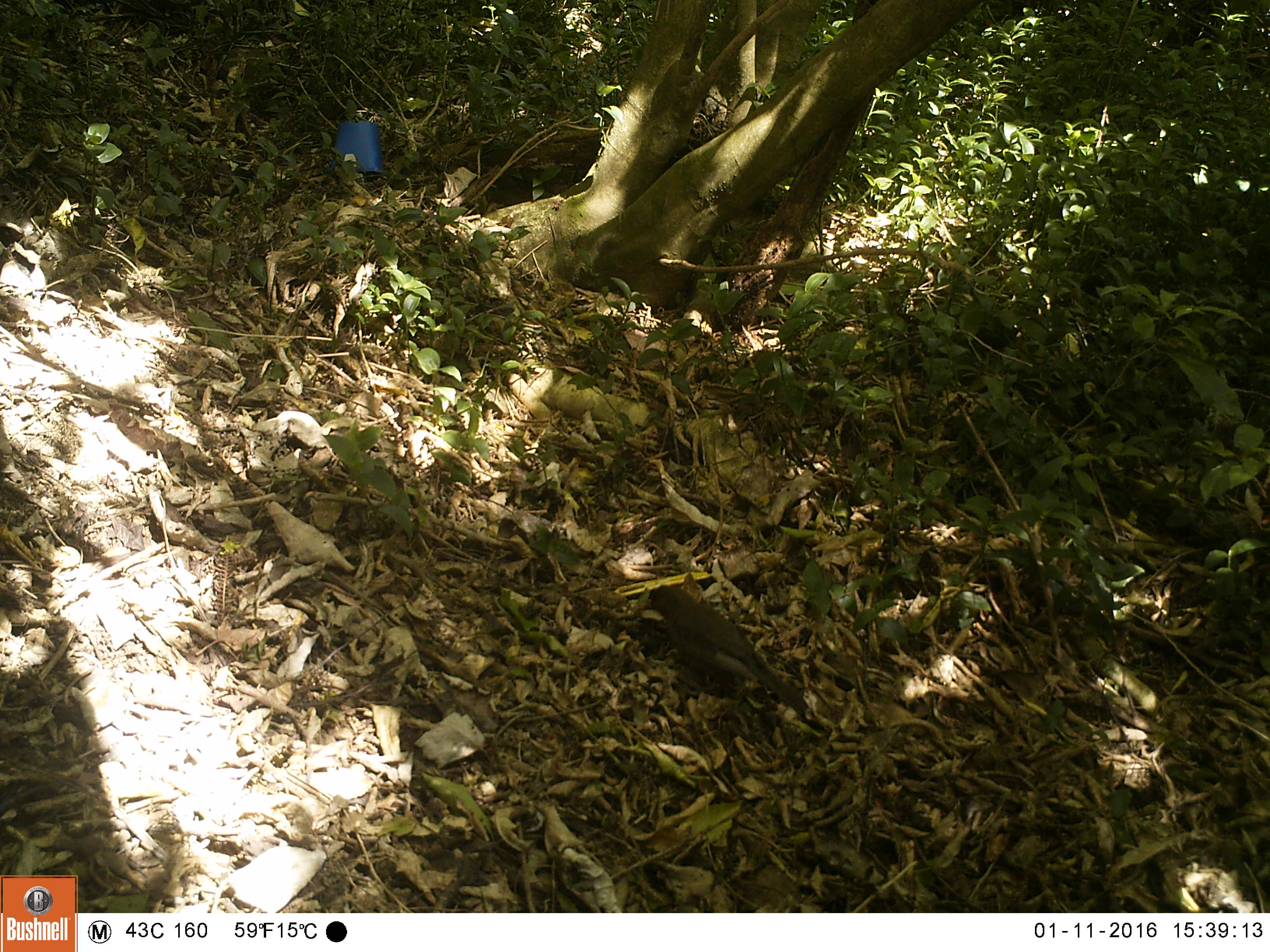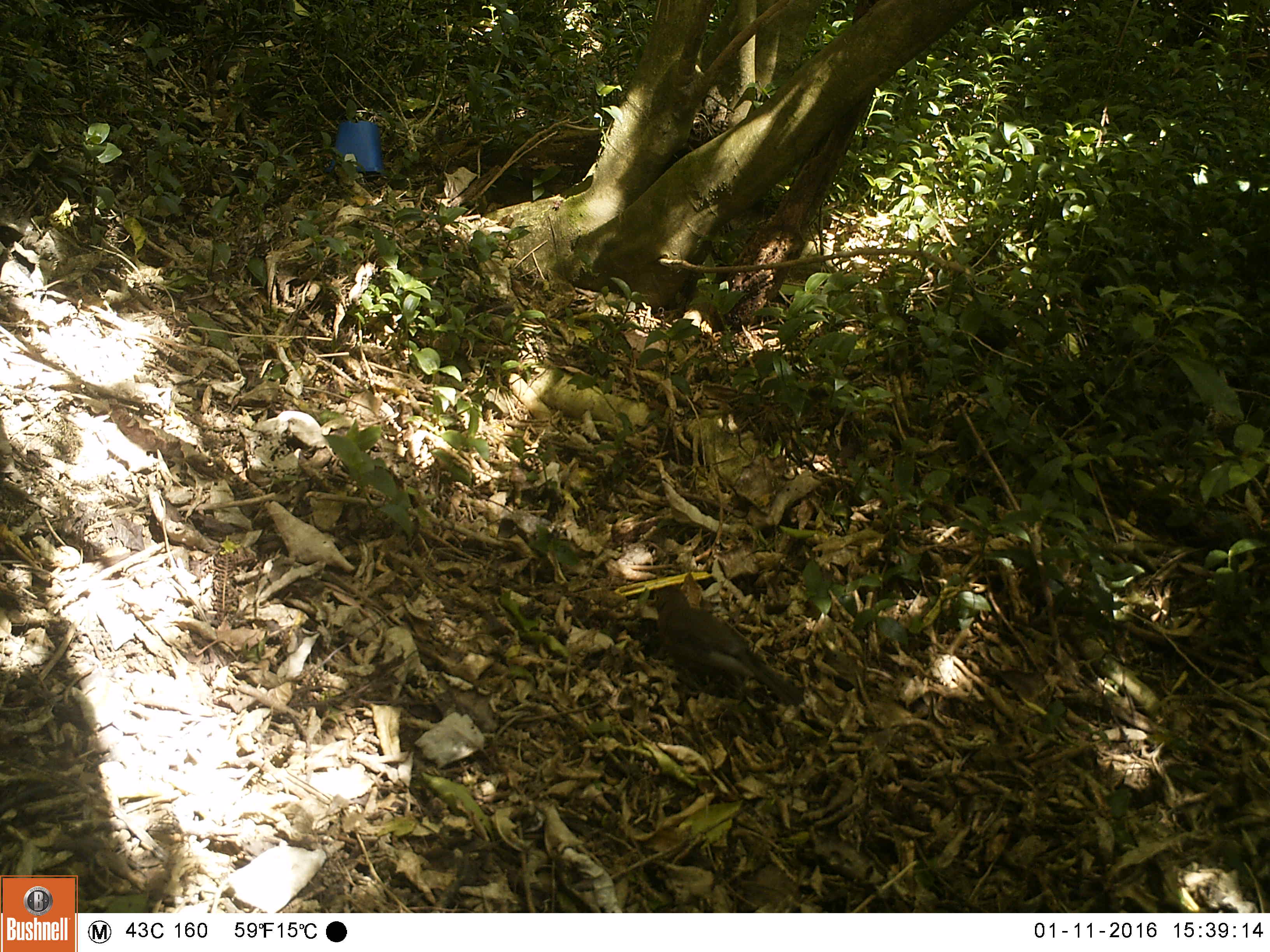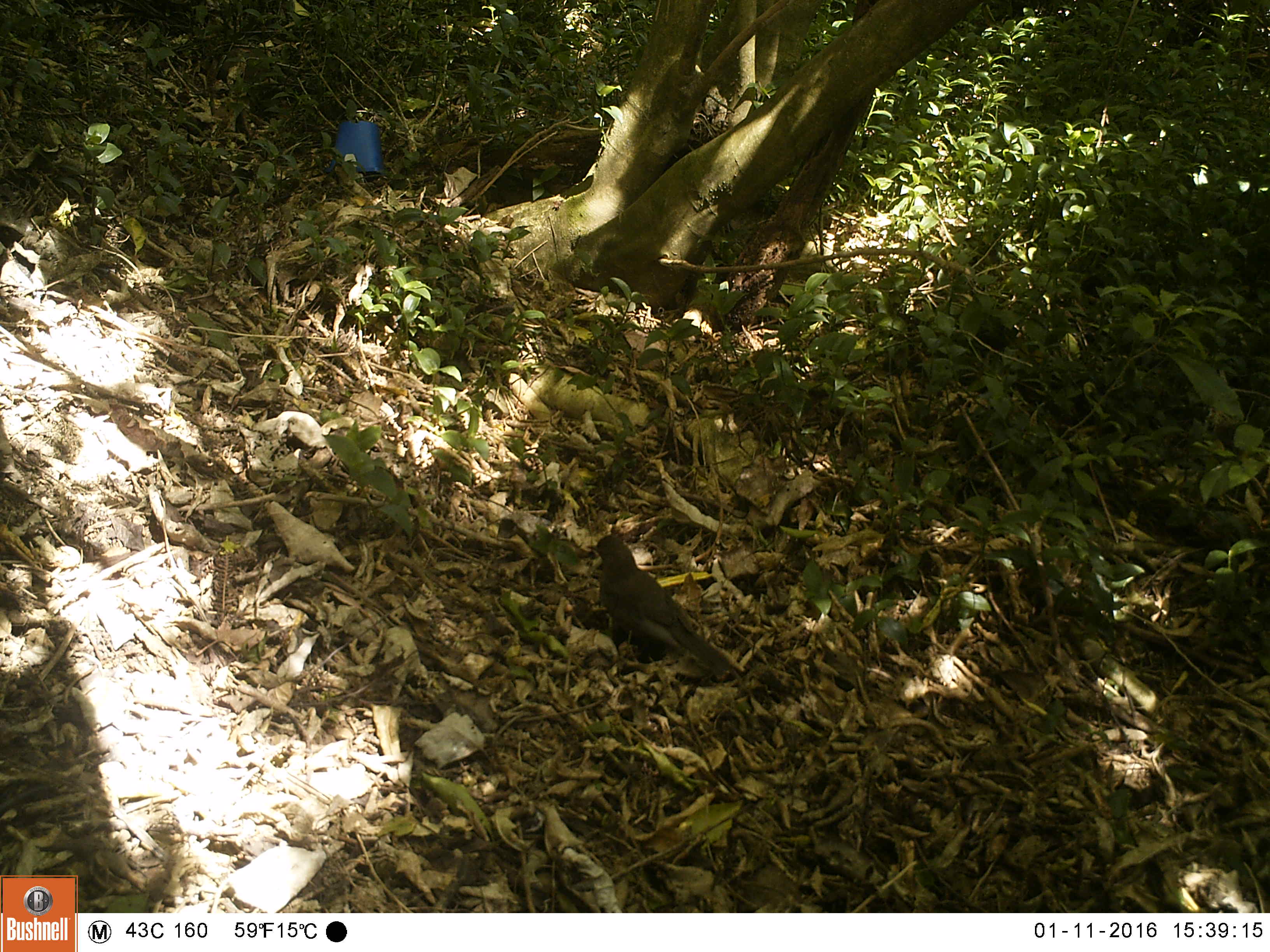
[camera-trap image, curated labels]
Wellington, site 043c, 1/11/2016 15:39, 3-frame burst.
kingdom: Animalia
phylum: Chordata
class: Aves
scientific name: Aves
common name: bird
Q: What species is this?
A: Bird (Aves).